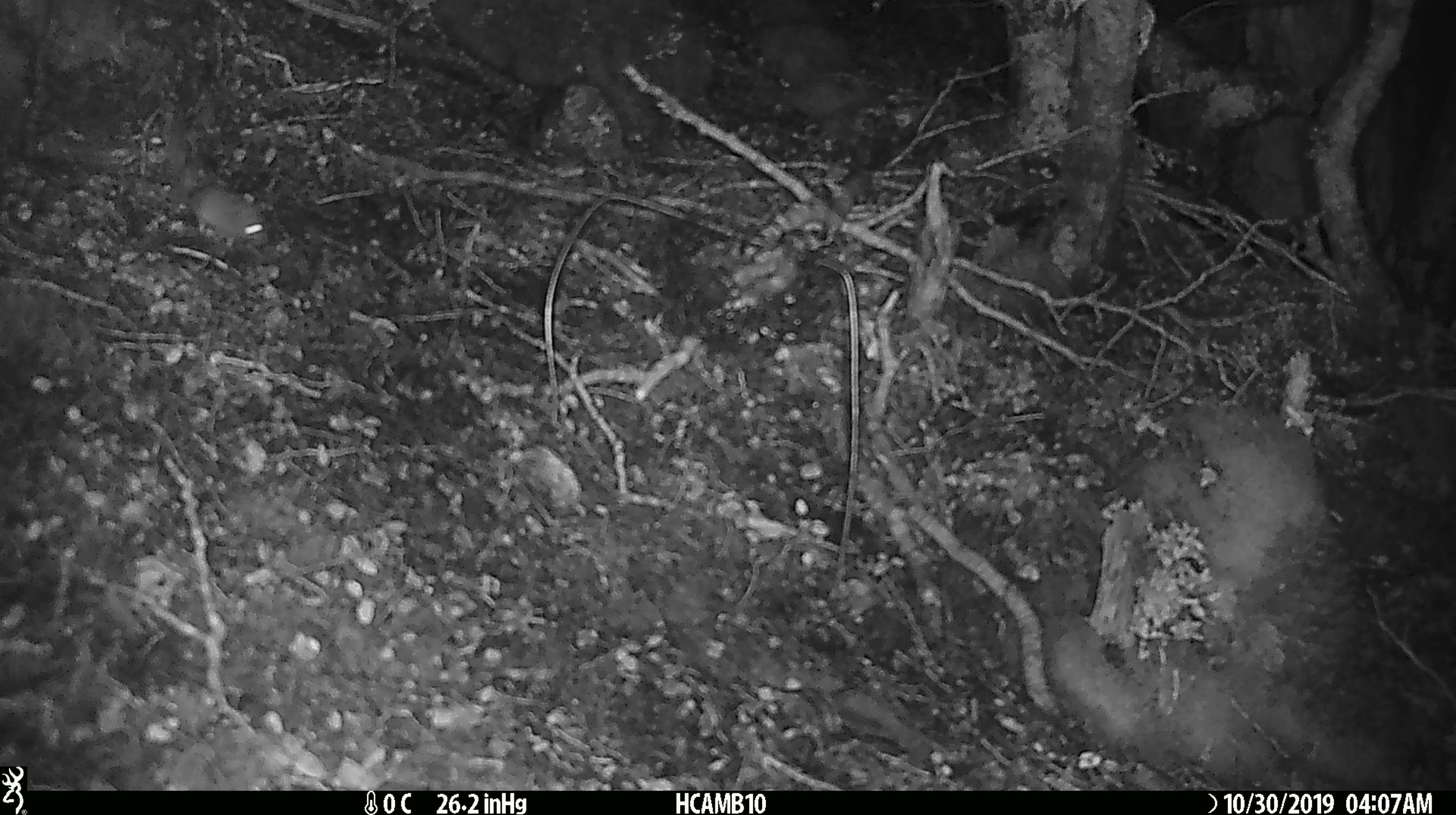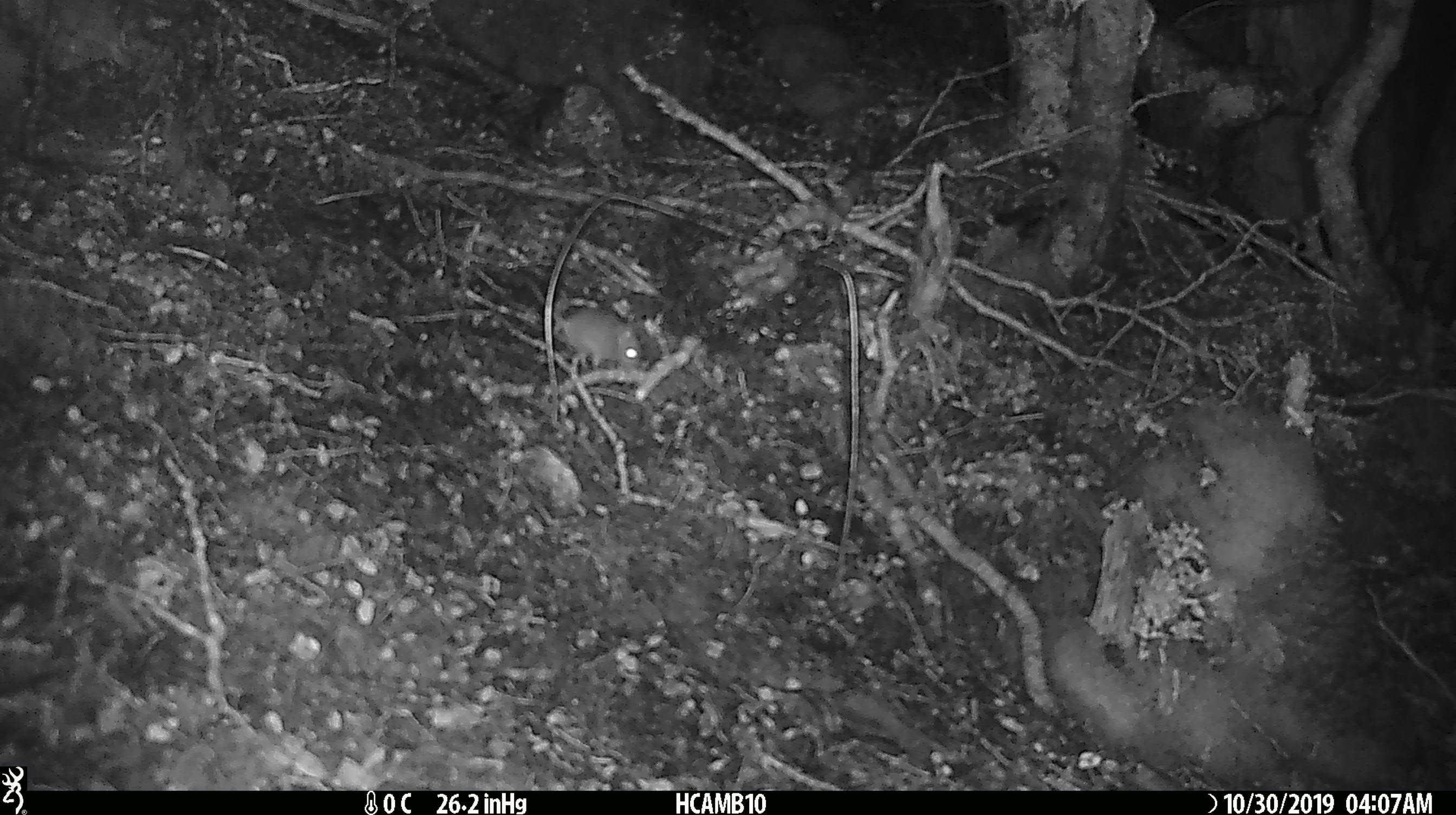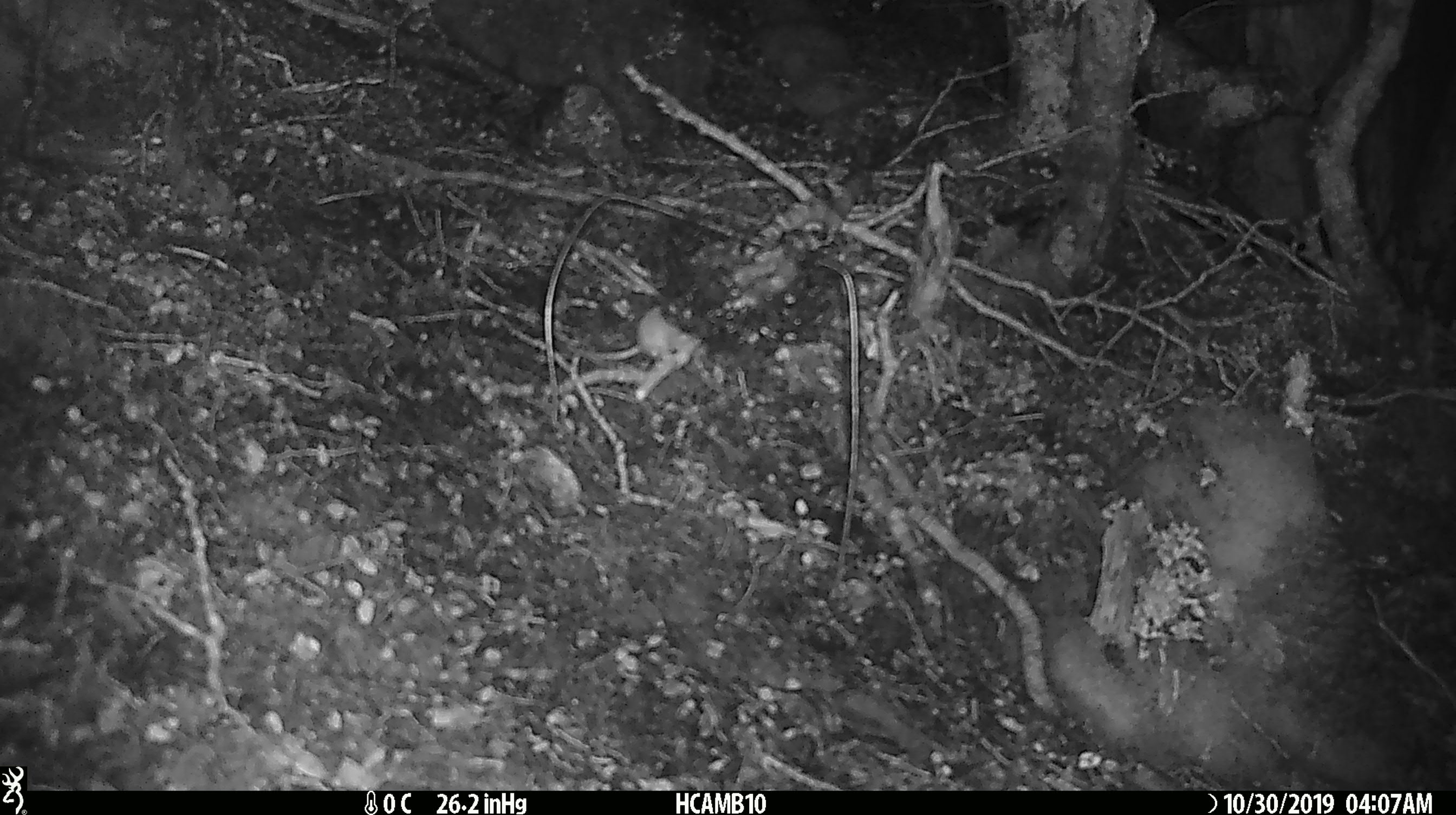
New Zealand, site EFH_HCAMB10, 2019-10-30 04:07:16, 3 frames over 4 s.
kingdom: Animalia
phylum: Chordata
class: Mammalia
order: Rodentia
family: Muridae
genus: Mus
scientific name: Mus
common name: mouse